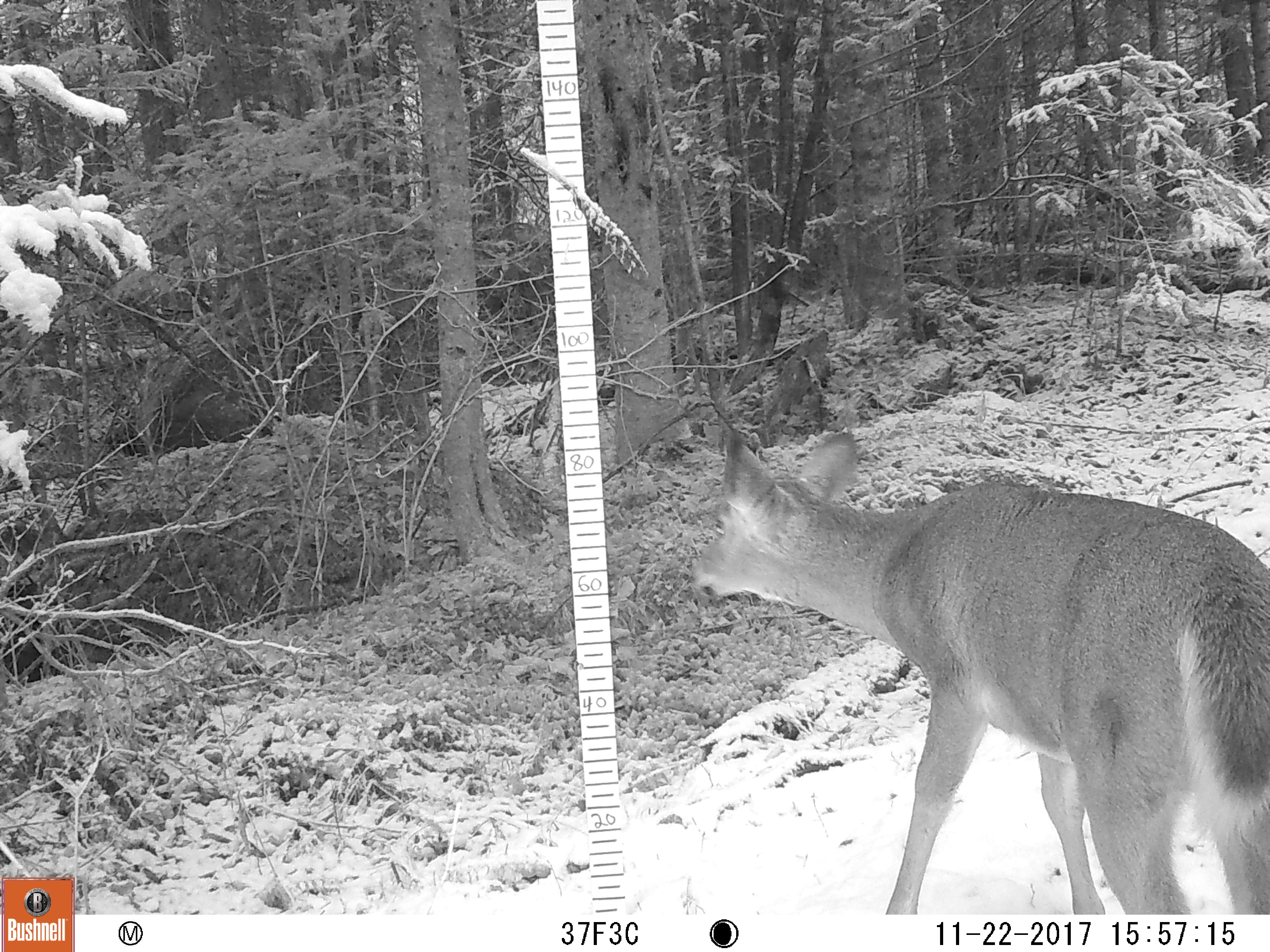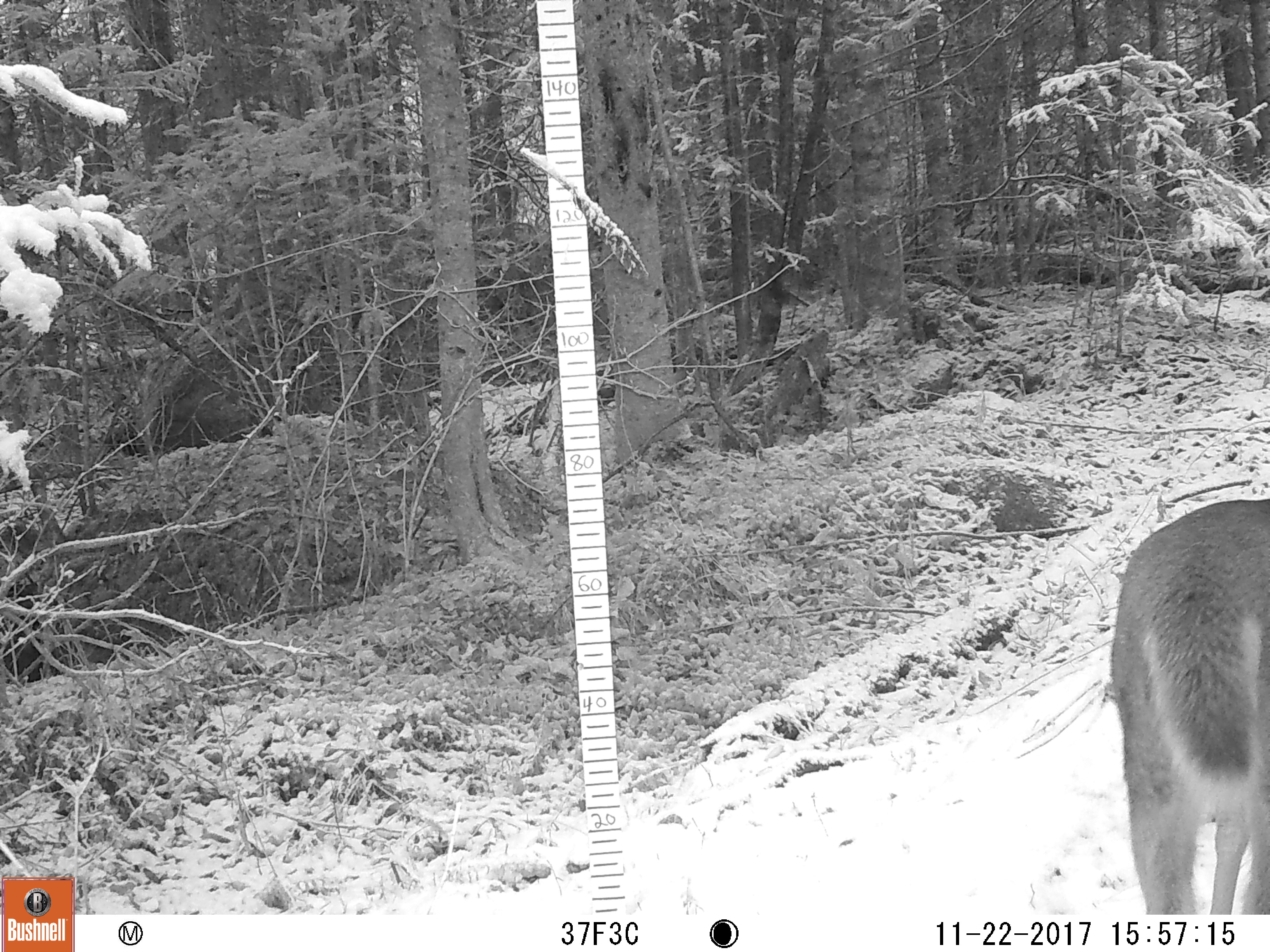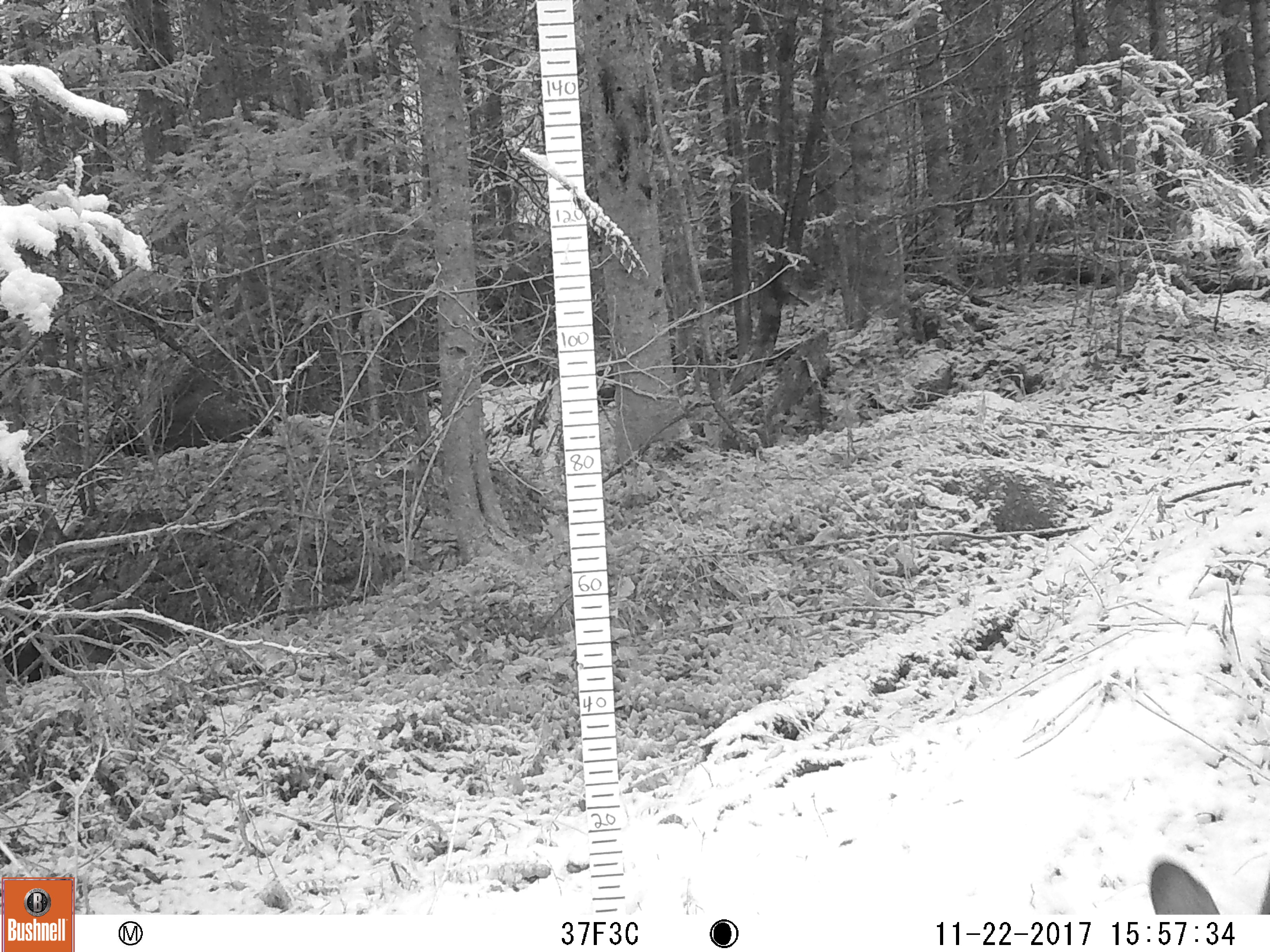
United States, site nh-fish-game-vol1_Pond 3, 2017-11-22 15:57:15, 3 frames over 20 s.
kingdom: Animalia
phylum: Chordata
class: Mammalia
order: Artiodactyla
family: Cervidae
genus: Odocoileus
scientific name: Odocoileus virginianus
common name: white-tailed deer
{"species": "white-tailed deer (Odocoileus virginianus)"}